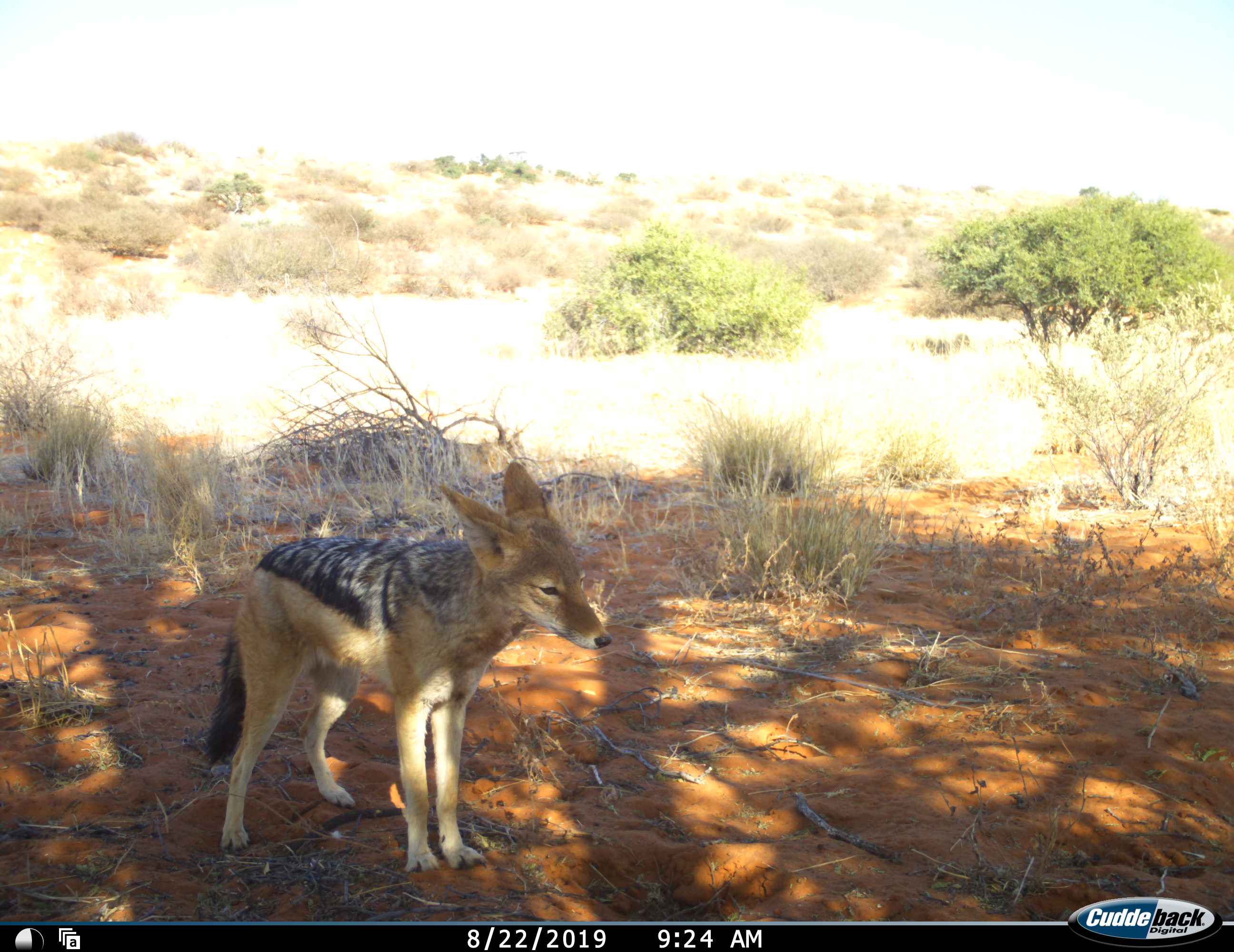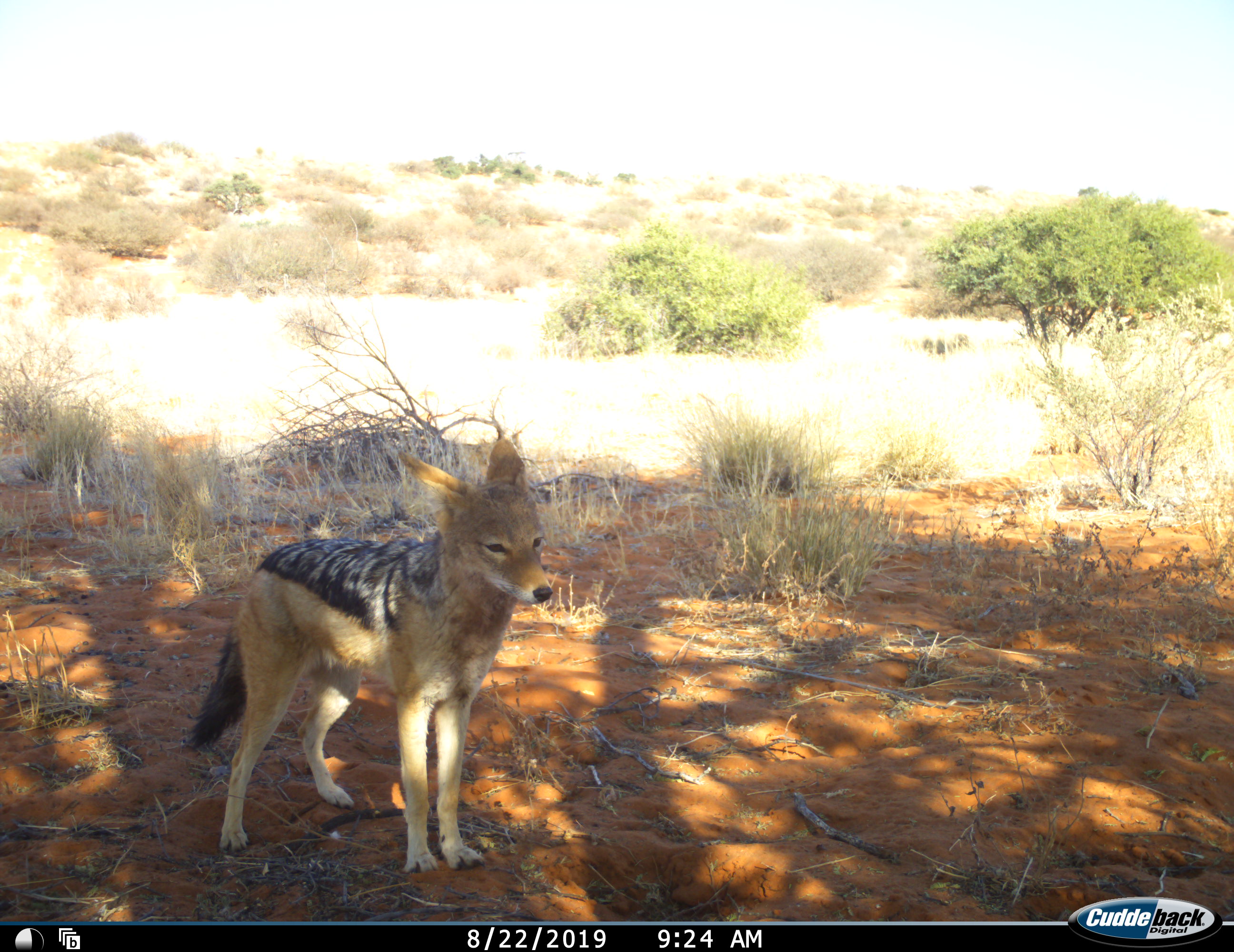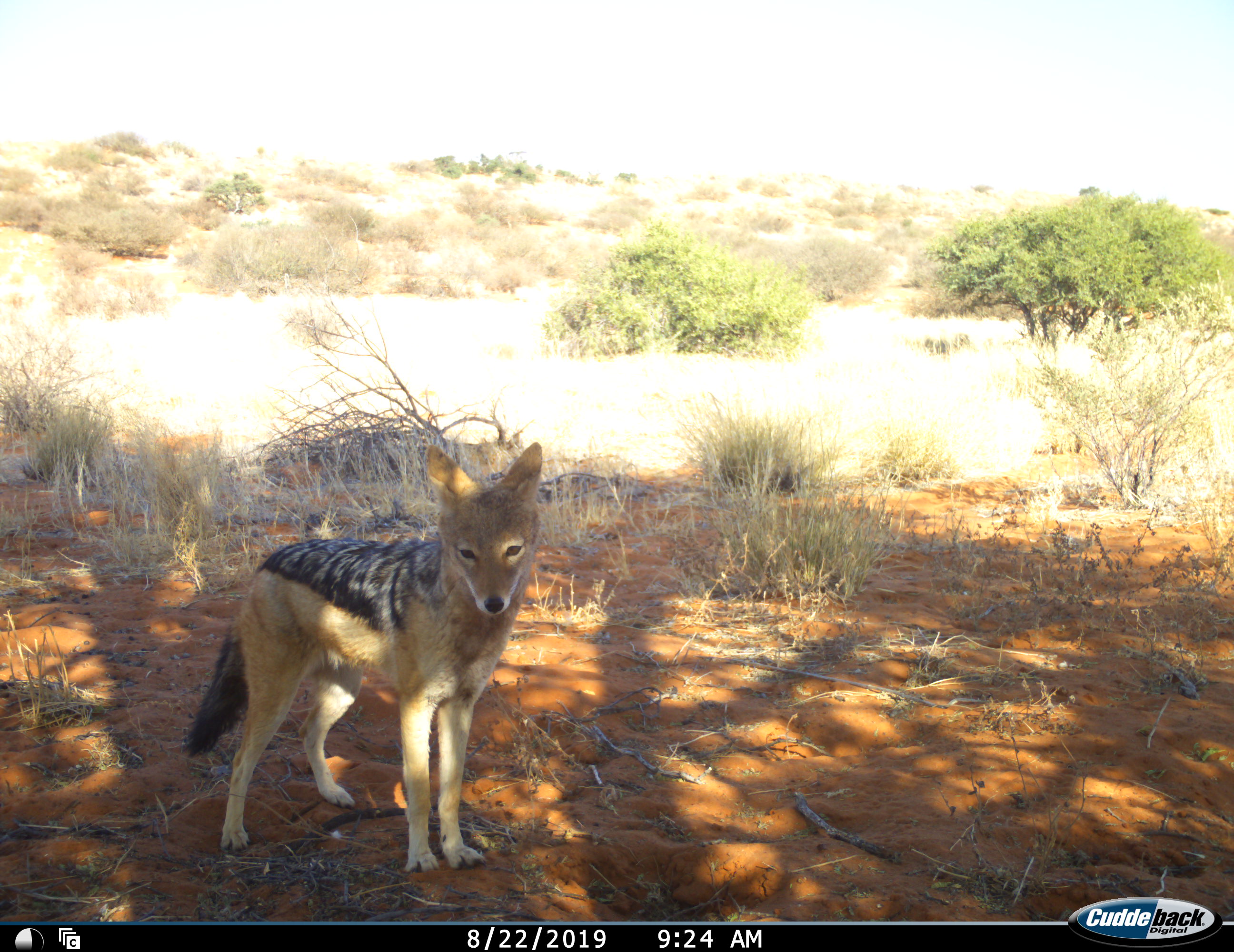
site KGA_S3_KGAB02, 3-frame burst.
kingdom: Animalia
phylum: Chordata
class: Mammalia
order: Carnivora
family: Canidae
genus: Lupulella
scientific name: Lupulella mesomelas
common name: black-backed jackal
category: jackalblackbacked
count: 1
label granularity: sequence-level